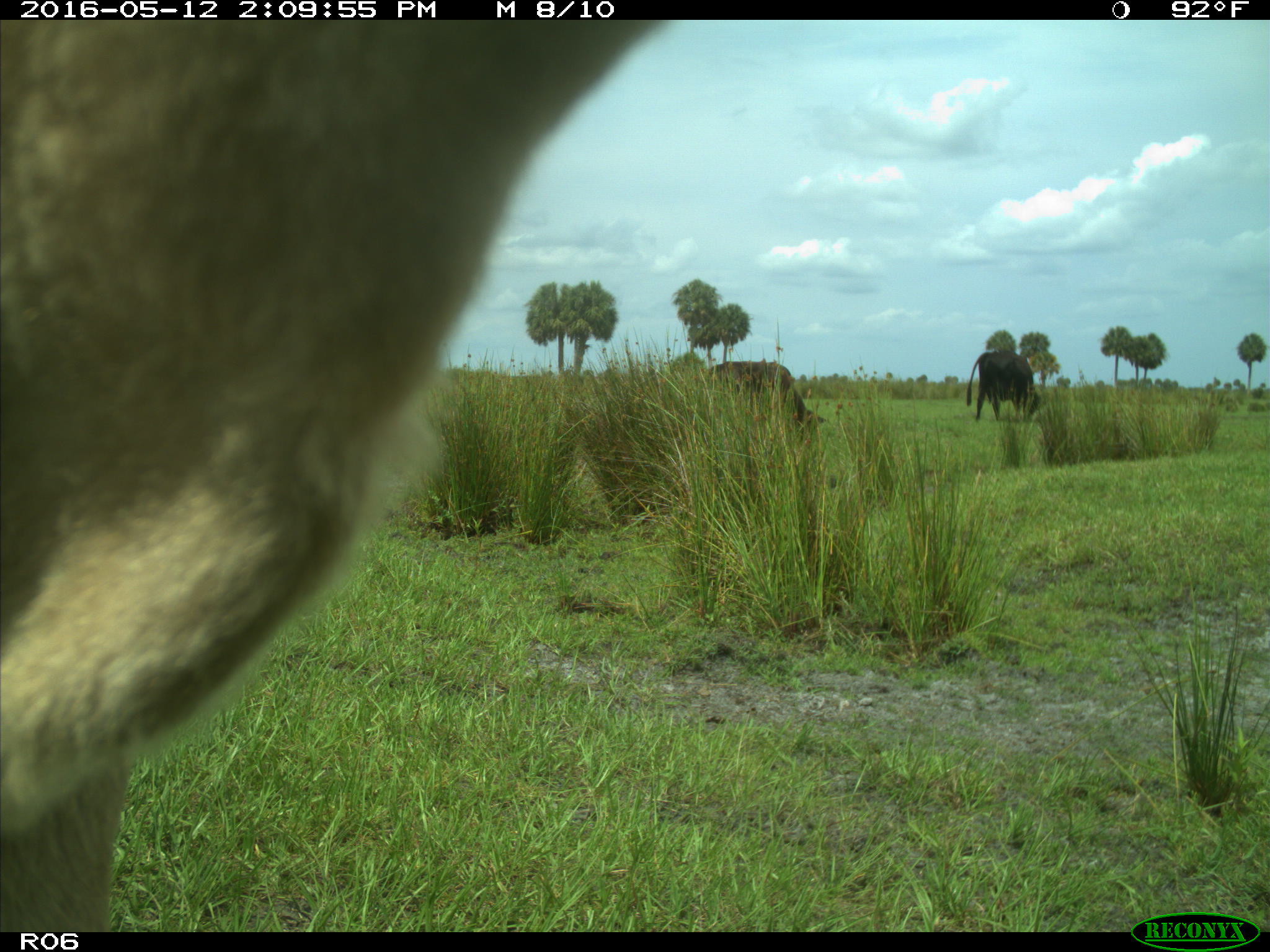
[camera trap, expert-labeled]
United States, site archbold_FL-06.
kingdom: Animalia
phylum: Chordata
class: Mammalia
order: Artiodactyla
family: Bovidae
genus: Bos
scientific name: Bos taurus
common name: domestic cow